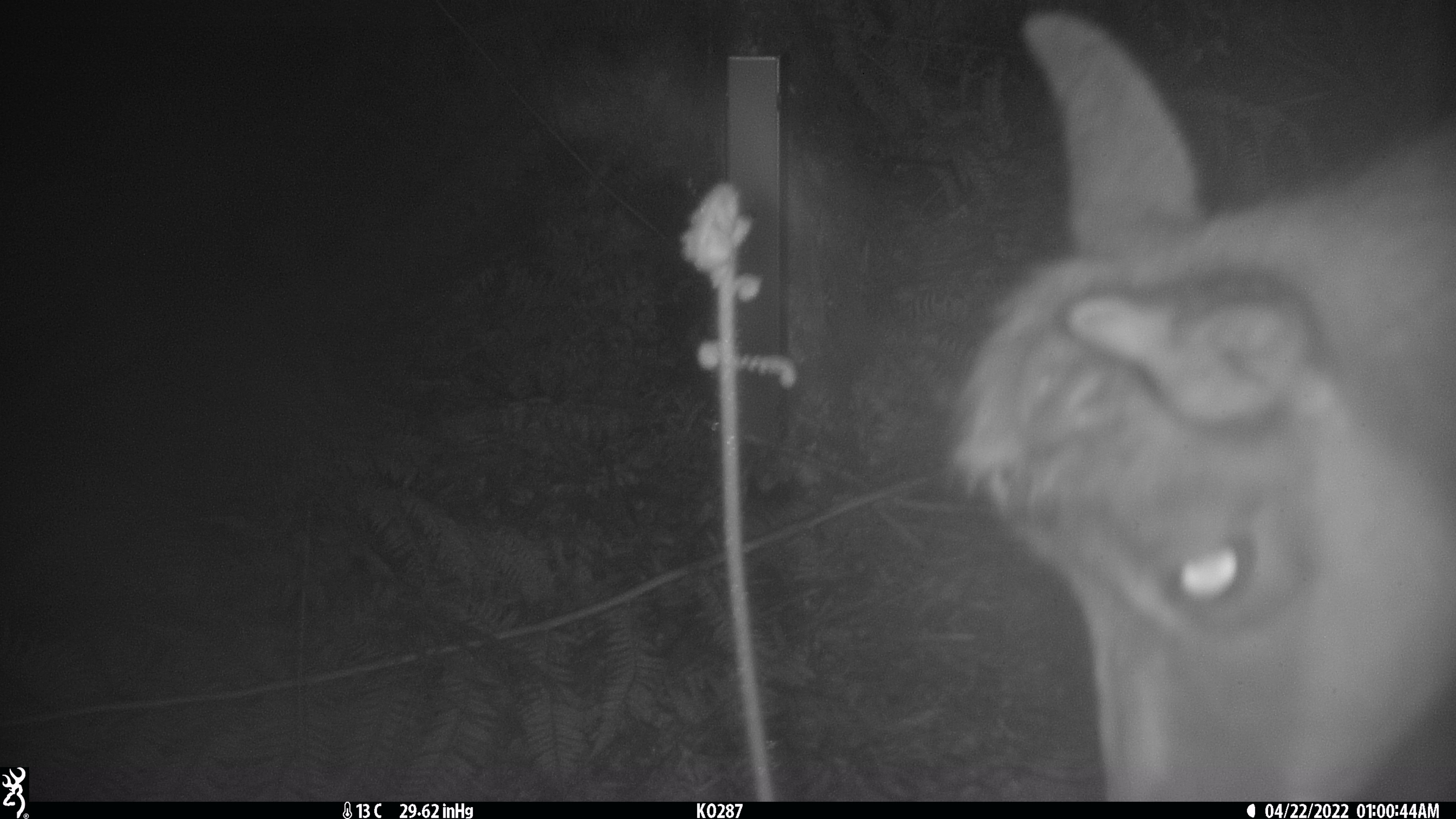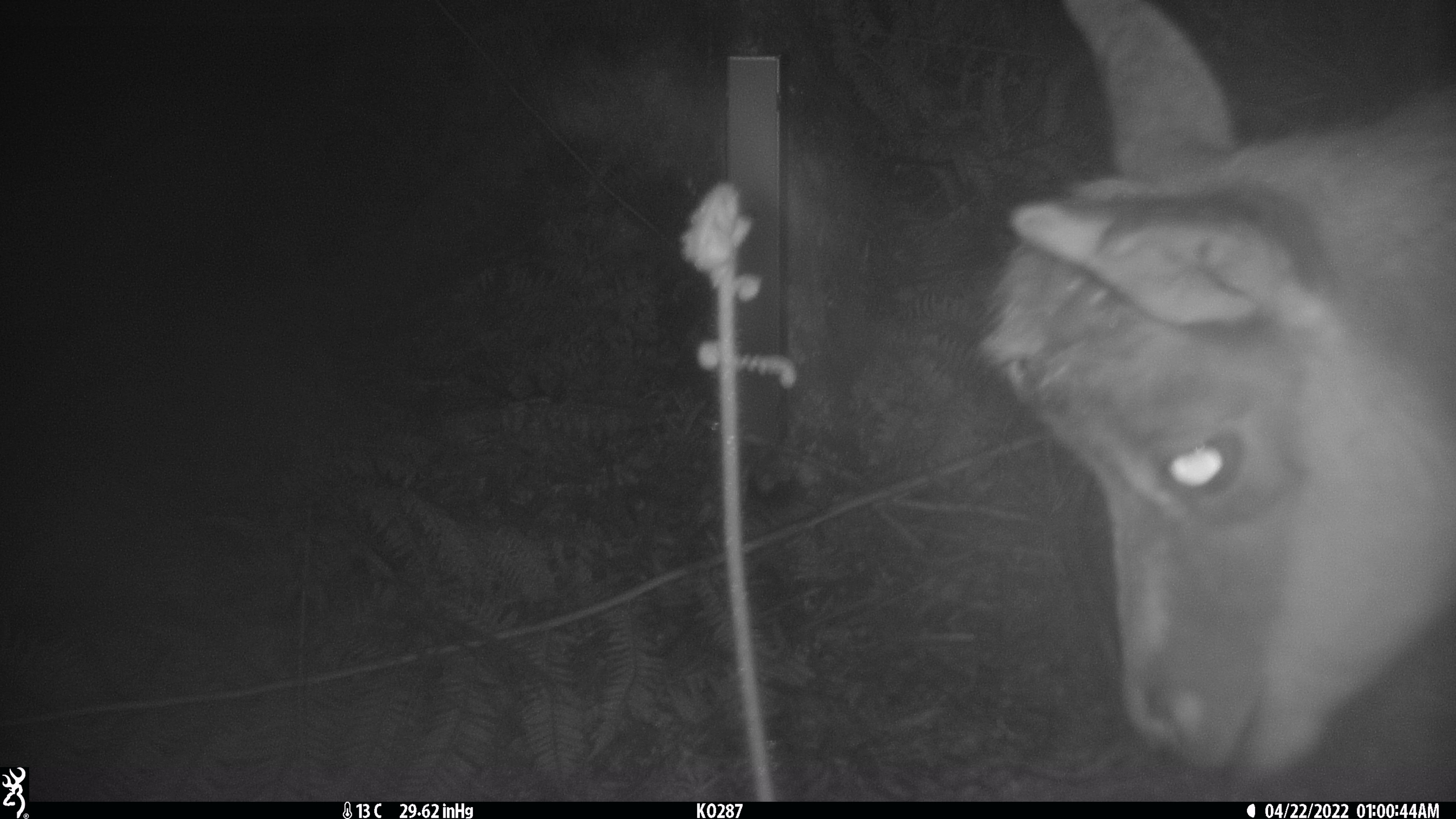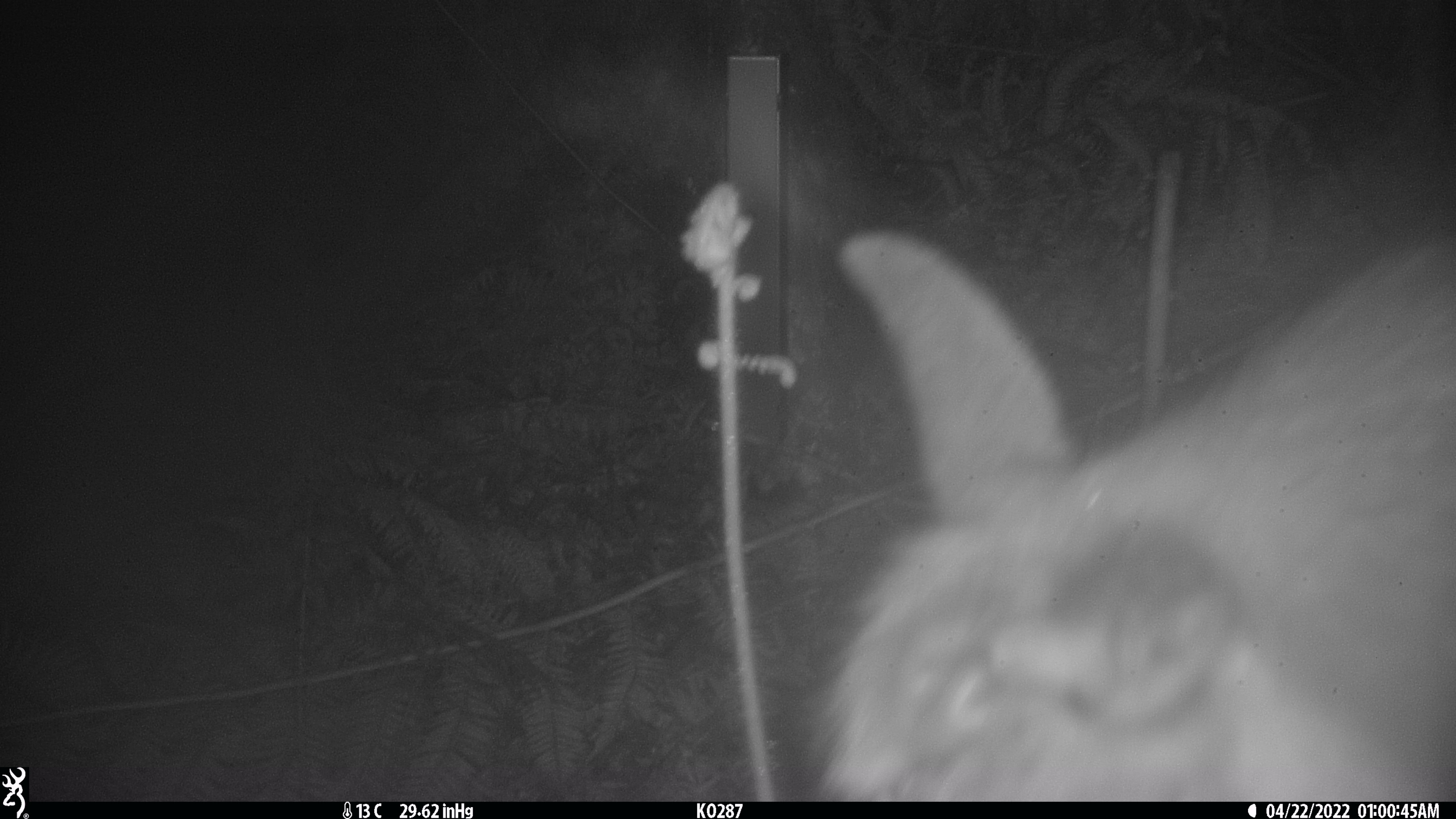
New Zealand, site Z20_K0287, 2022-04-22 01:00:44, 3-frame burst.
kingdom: Animalia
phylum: Chordata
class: Mammalia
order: Artiodactyla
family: Bovidae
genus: Rupicapra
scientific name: Rupicapra rupicapra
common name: alpine chamois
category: chamois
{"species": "chamois (alpine chamois) (Rupicapra rupicapra)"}